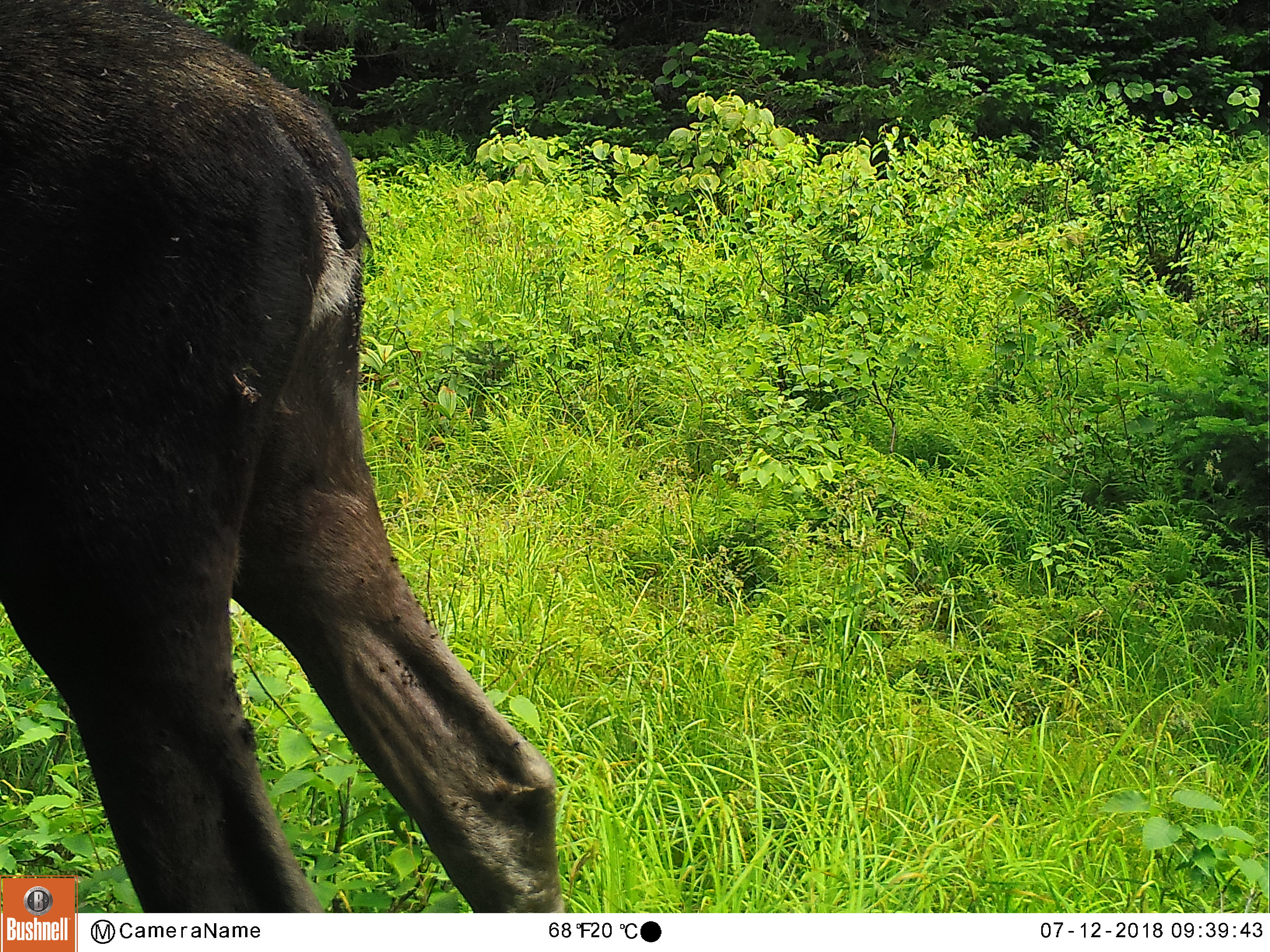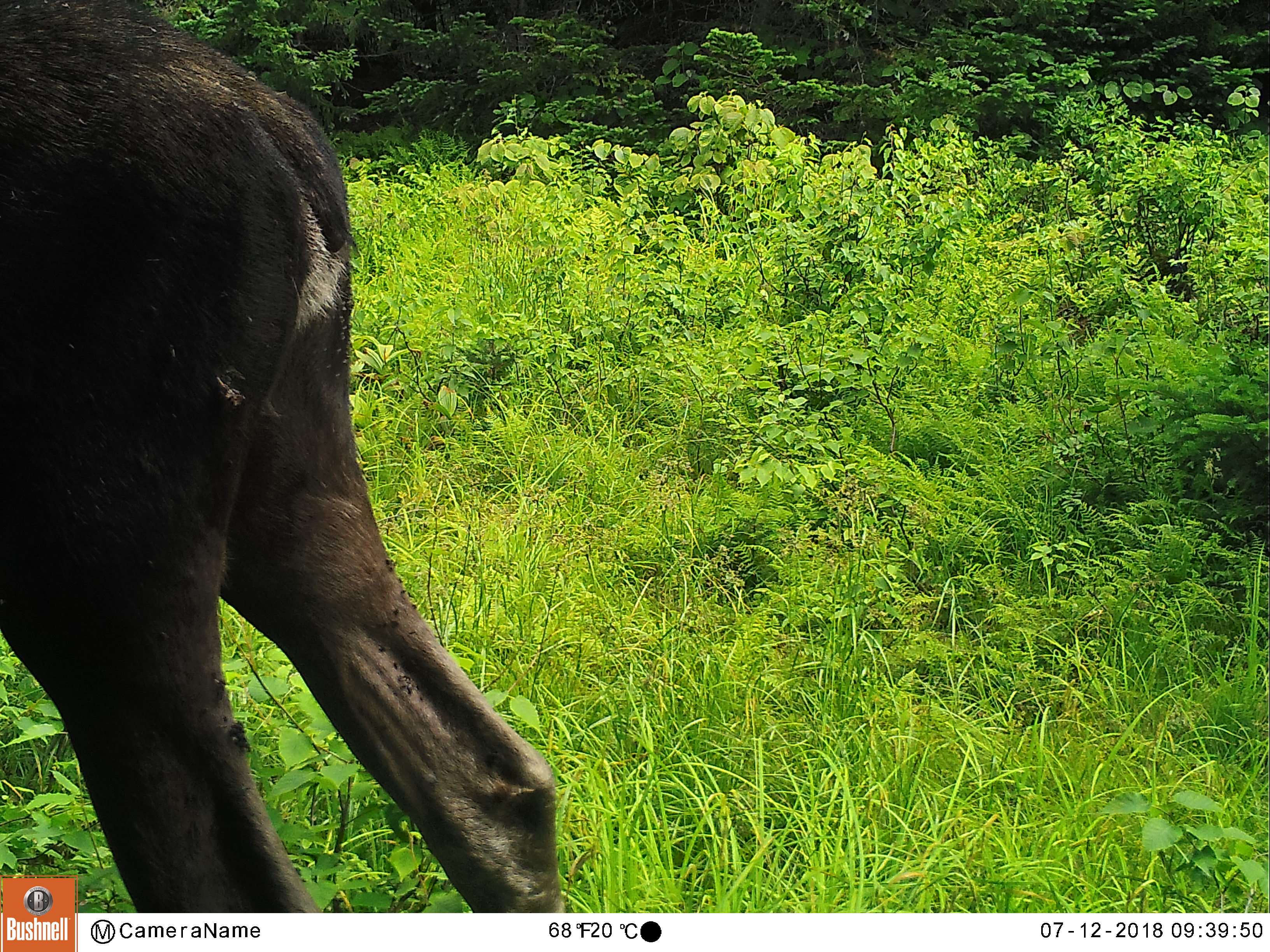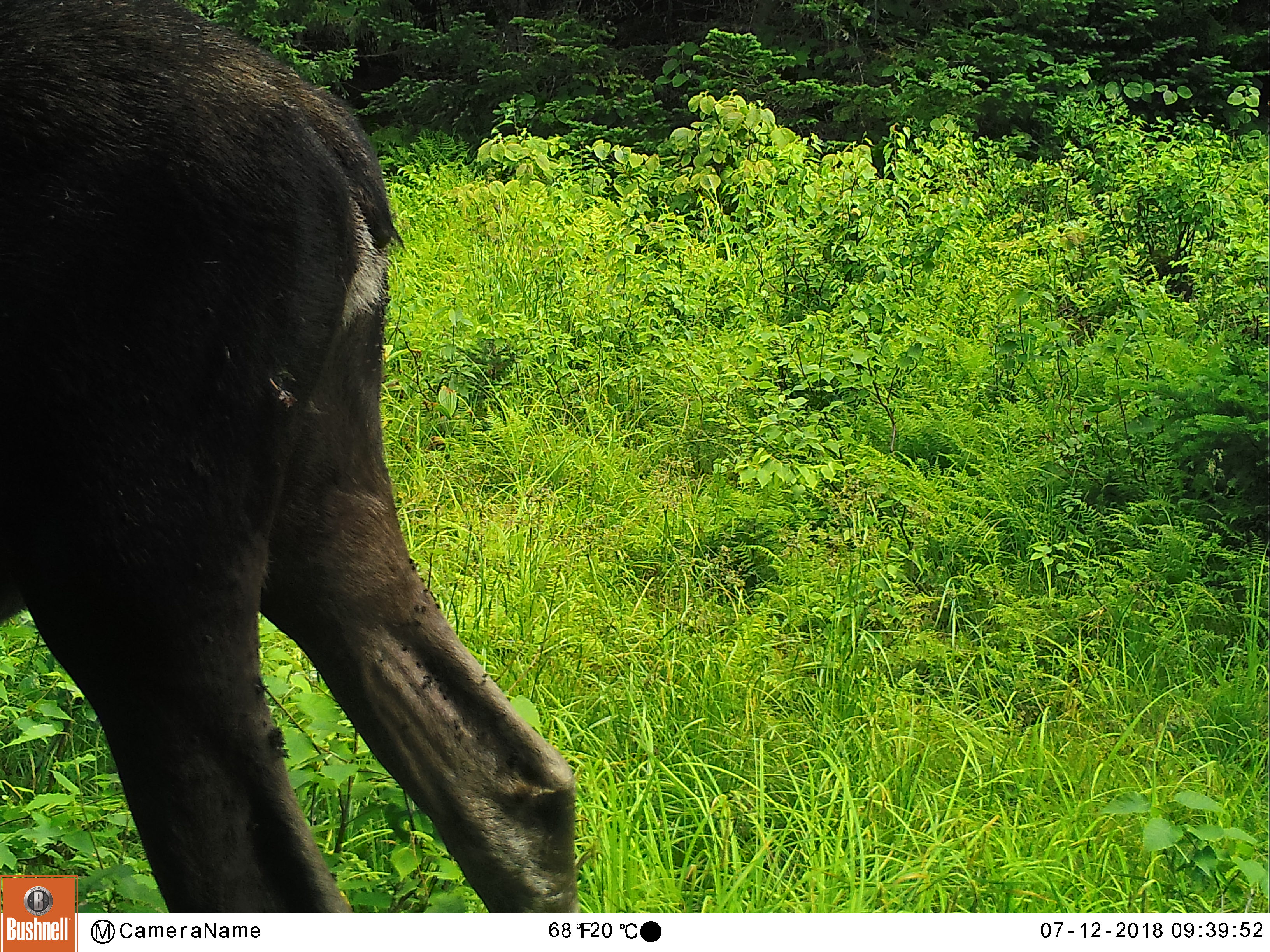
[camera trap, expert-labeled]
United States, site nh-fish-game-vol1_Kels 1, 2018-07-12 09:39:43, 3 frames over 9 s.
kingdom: Animalia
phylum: Chordata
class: Mammalia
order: Artiodactyla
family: Cervidae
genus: Alces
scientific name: Alces alces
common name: moose